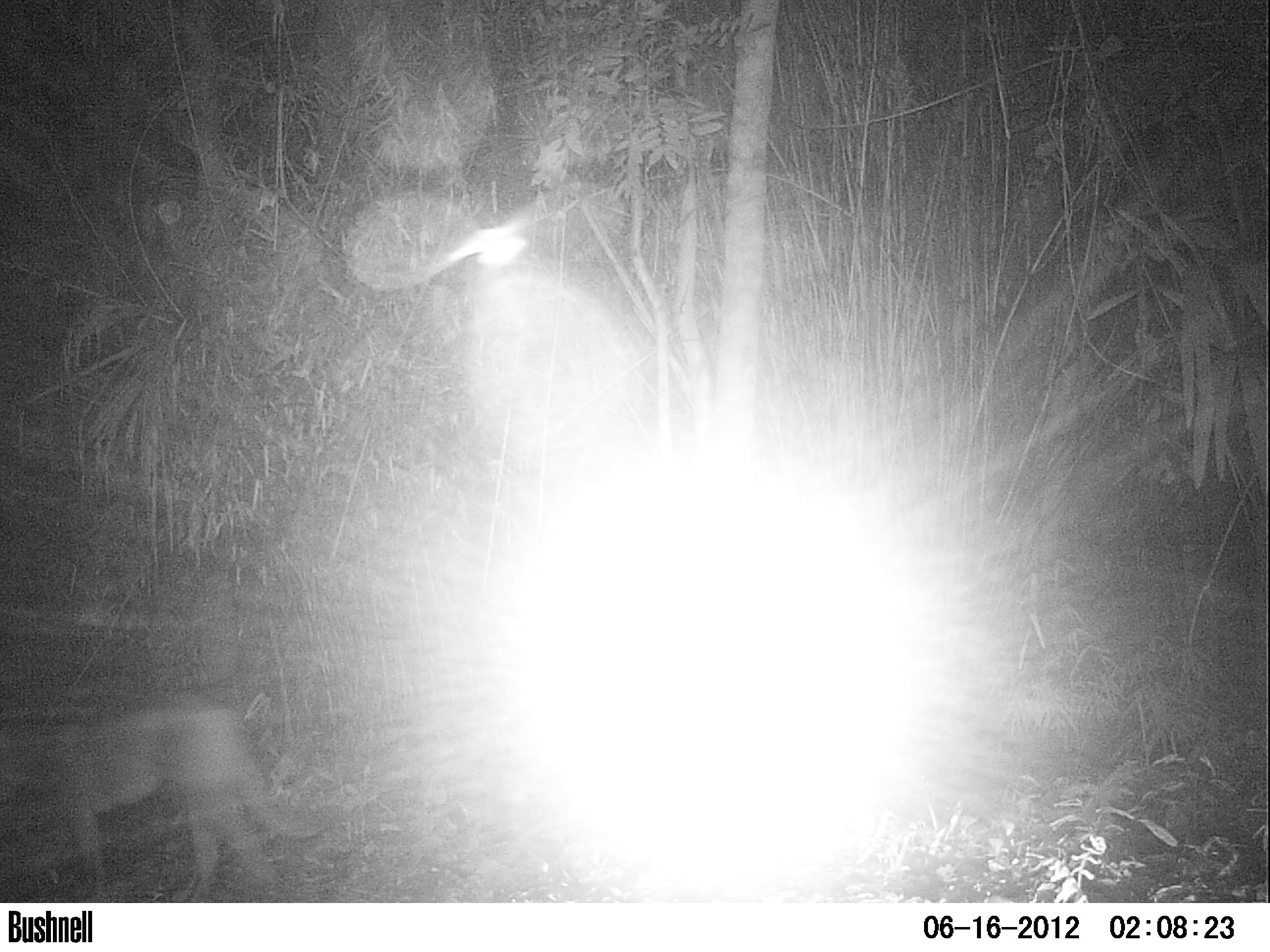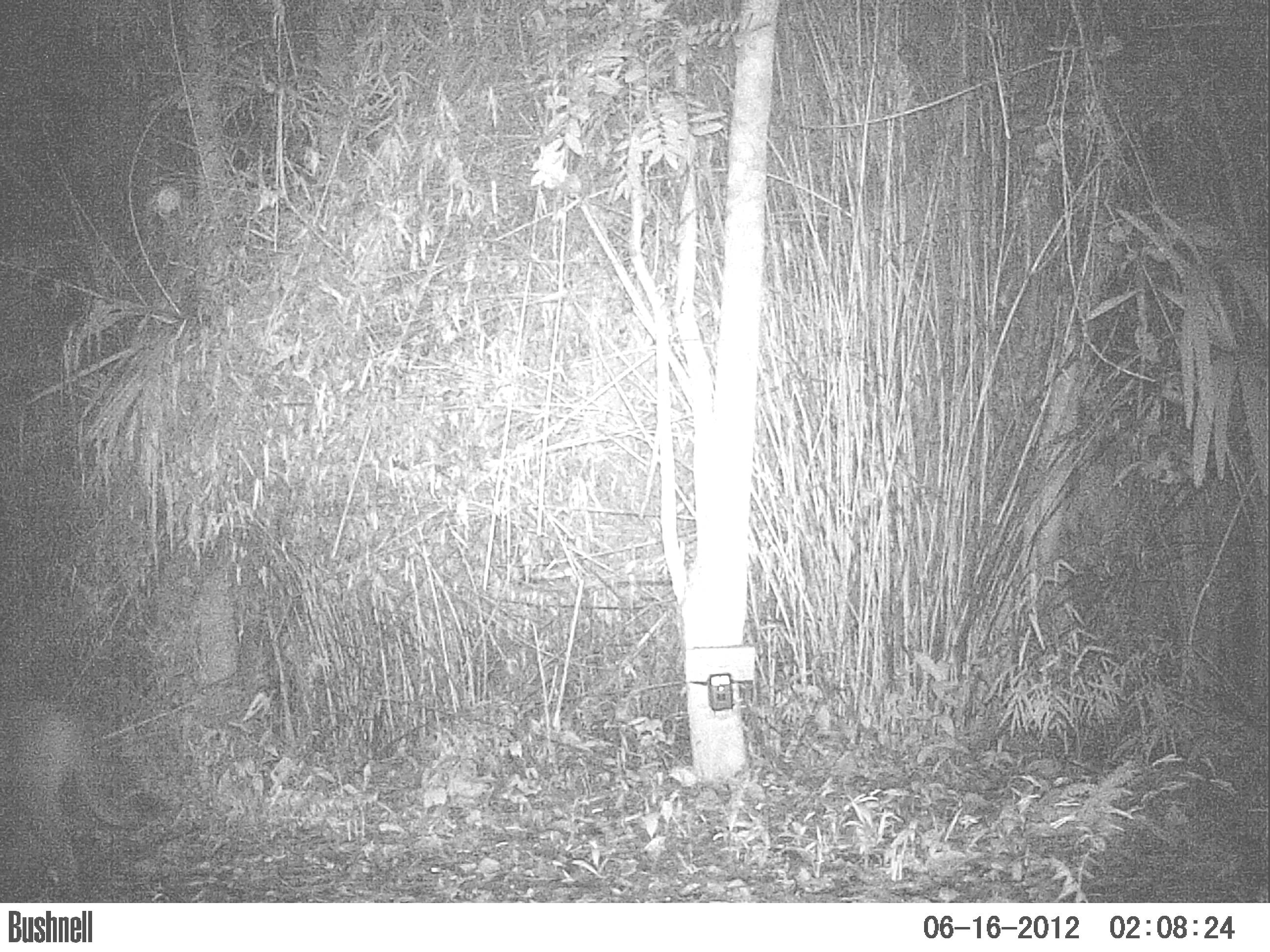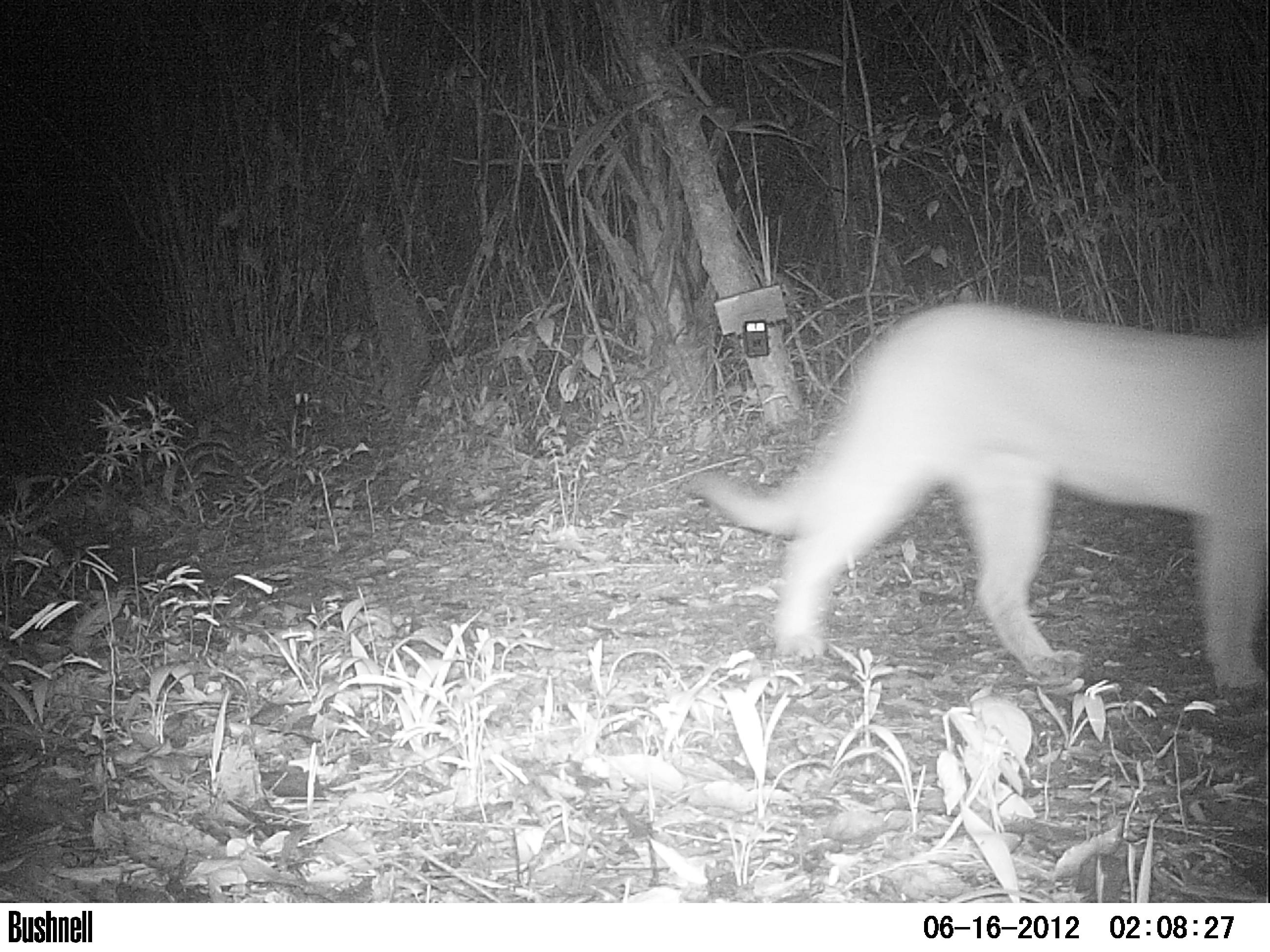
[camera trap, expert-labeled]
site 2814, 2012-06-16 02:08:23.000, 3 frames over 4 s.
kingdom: Animalia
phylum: Chordata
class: Mammalia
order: Carnivora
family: Felidae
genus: Puma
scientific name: Puma concolor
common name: mountain lion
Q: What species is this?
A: Puma concolor (mountain lion).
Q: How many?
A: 1.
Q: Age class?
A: Adult.